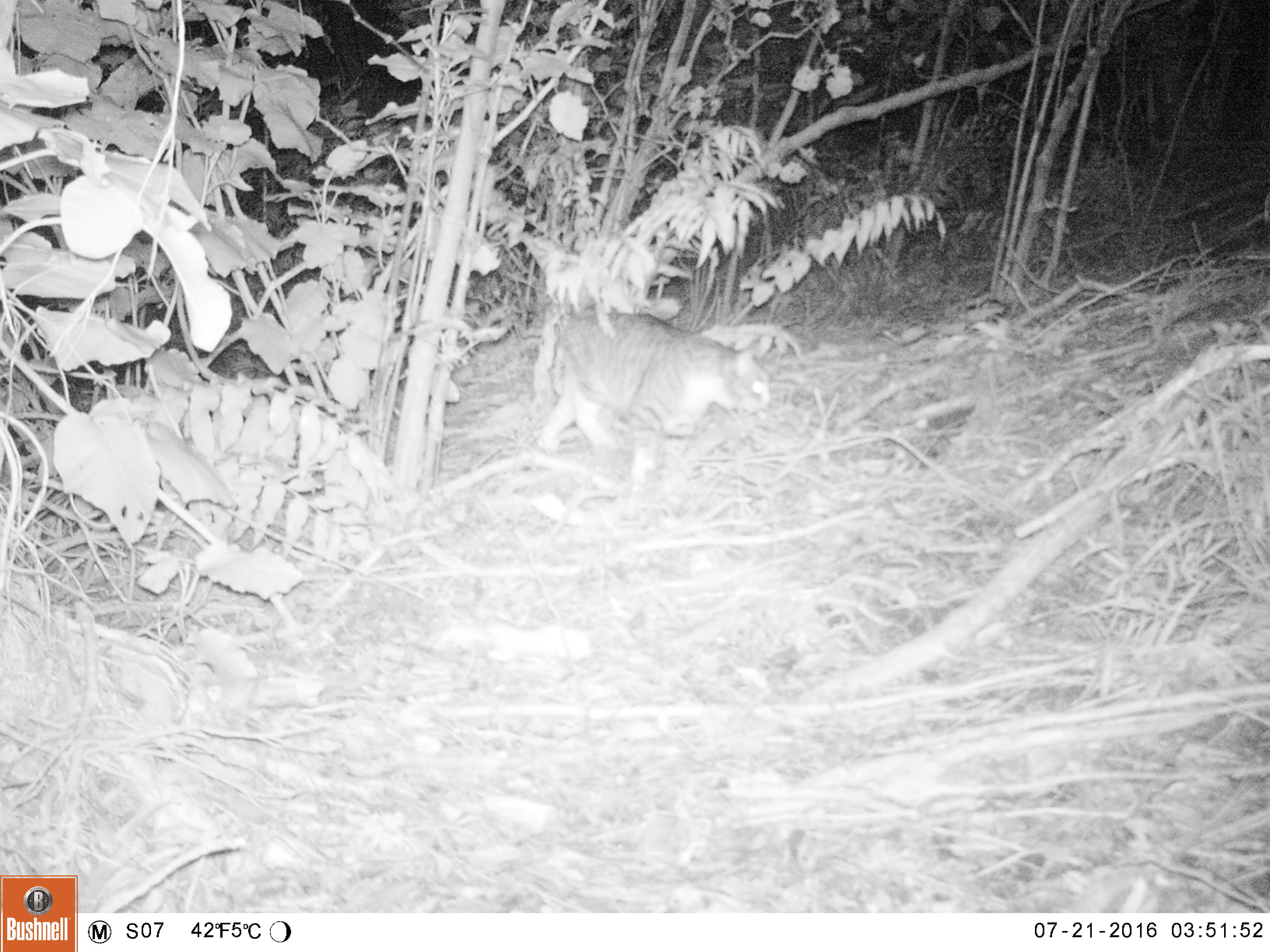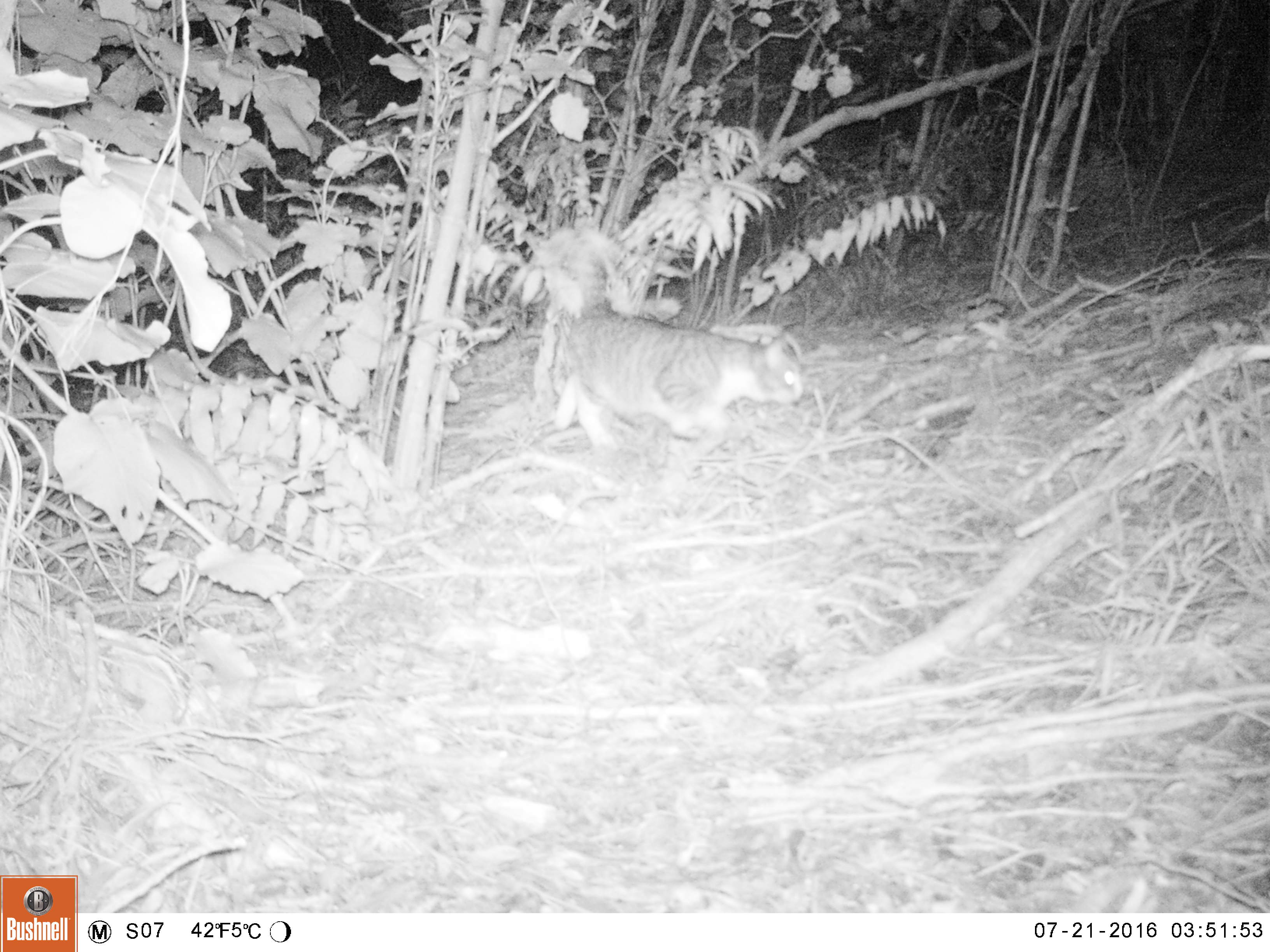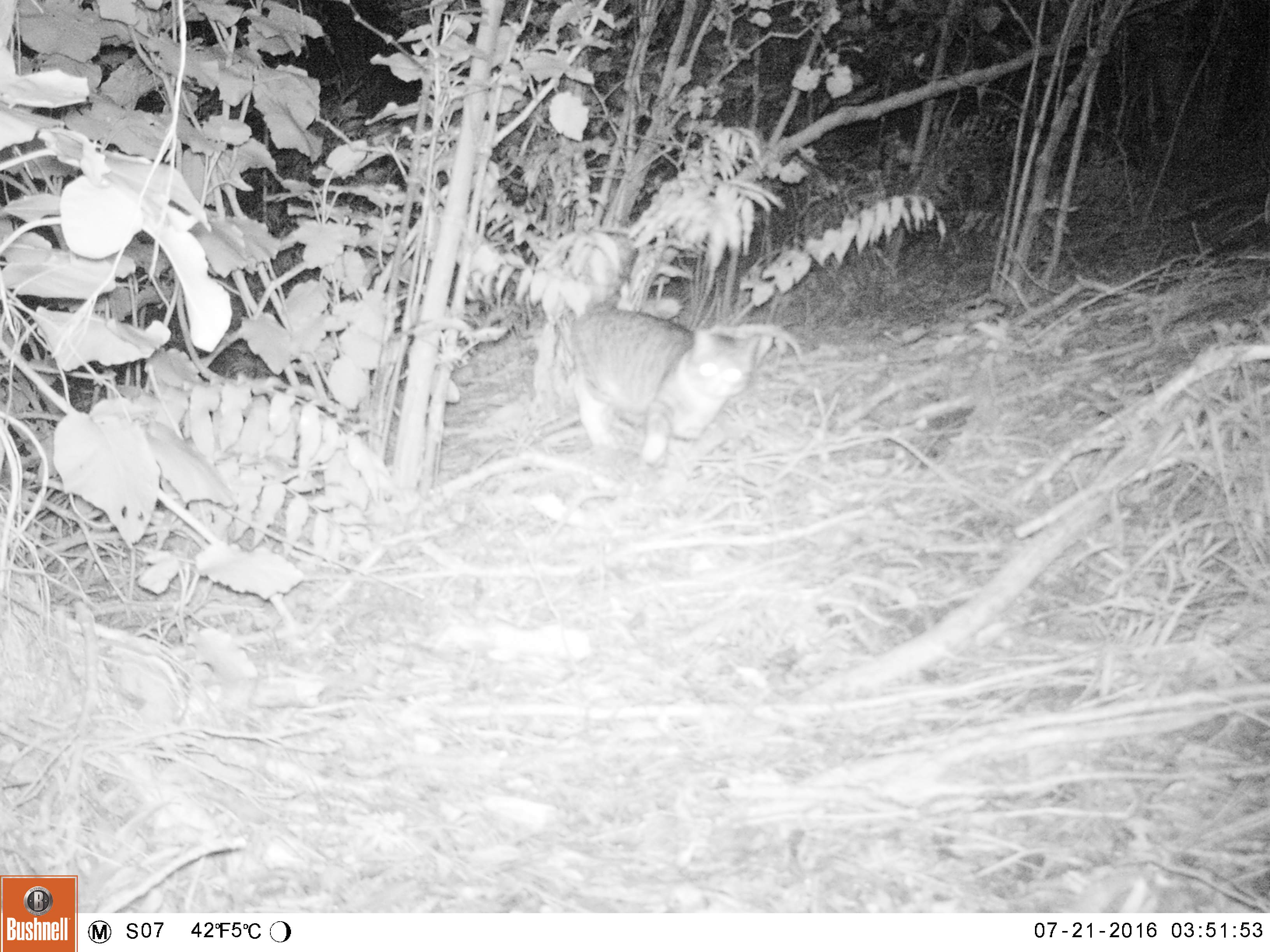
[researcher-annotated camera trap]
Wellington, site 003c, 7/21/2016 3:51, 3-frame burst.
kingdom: Animalia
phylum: Chordata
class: Mammalia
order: Carnivora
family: Felidae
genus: Felis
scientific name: Felis catus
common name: cat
Cat (Felis catus).